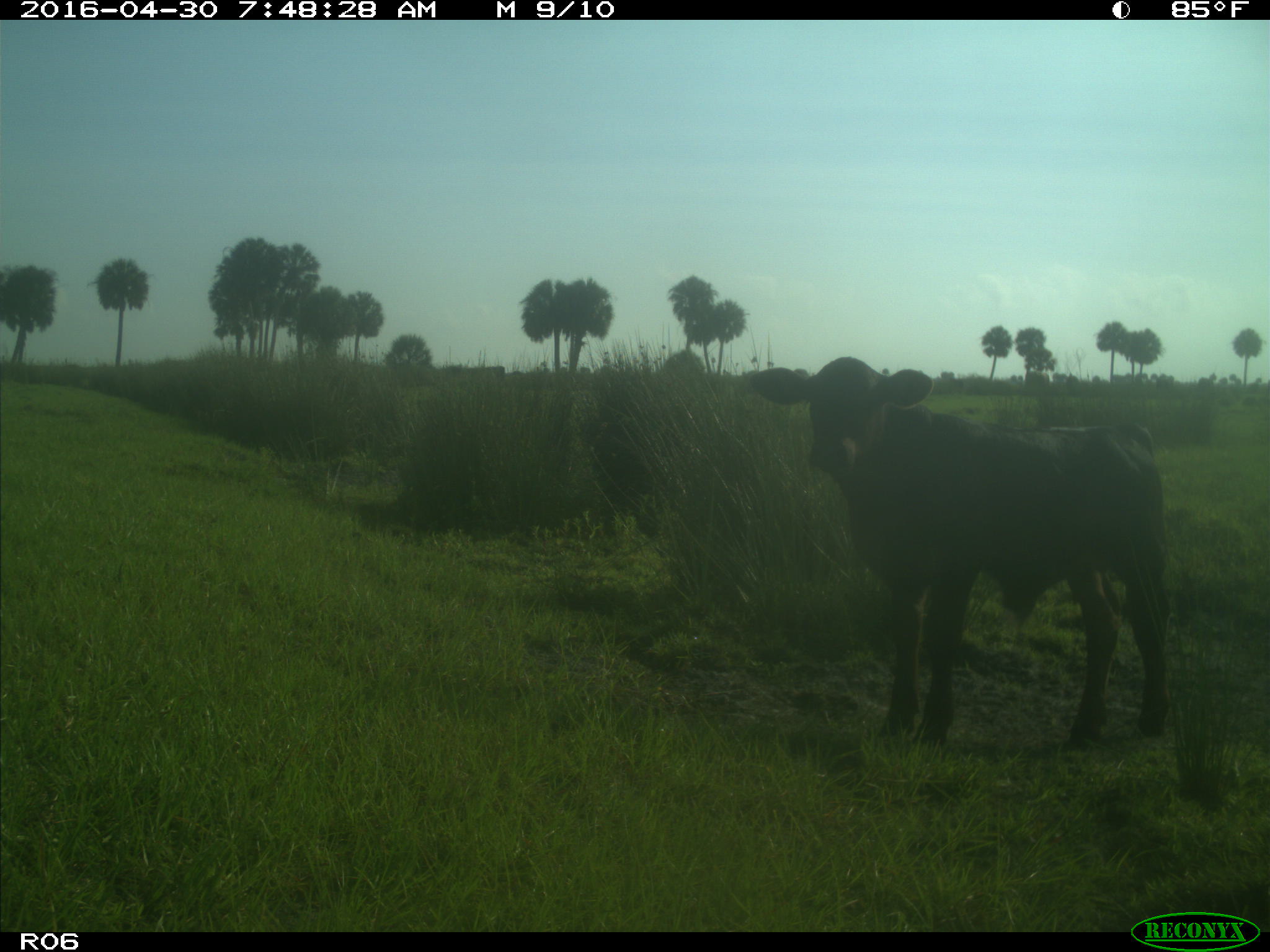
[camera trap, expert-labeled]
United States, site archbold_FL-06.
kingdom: Animalia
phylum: Chordata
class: Mammalia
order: Artiodactyla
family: Bovidae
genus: Bos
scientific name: Bos taurus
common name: domestic cow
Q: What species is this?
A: Bos taurus (domestic cow).